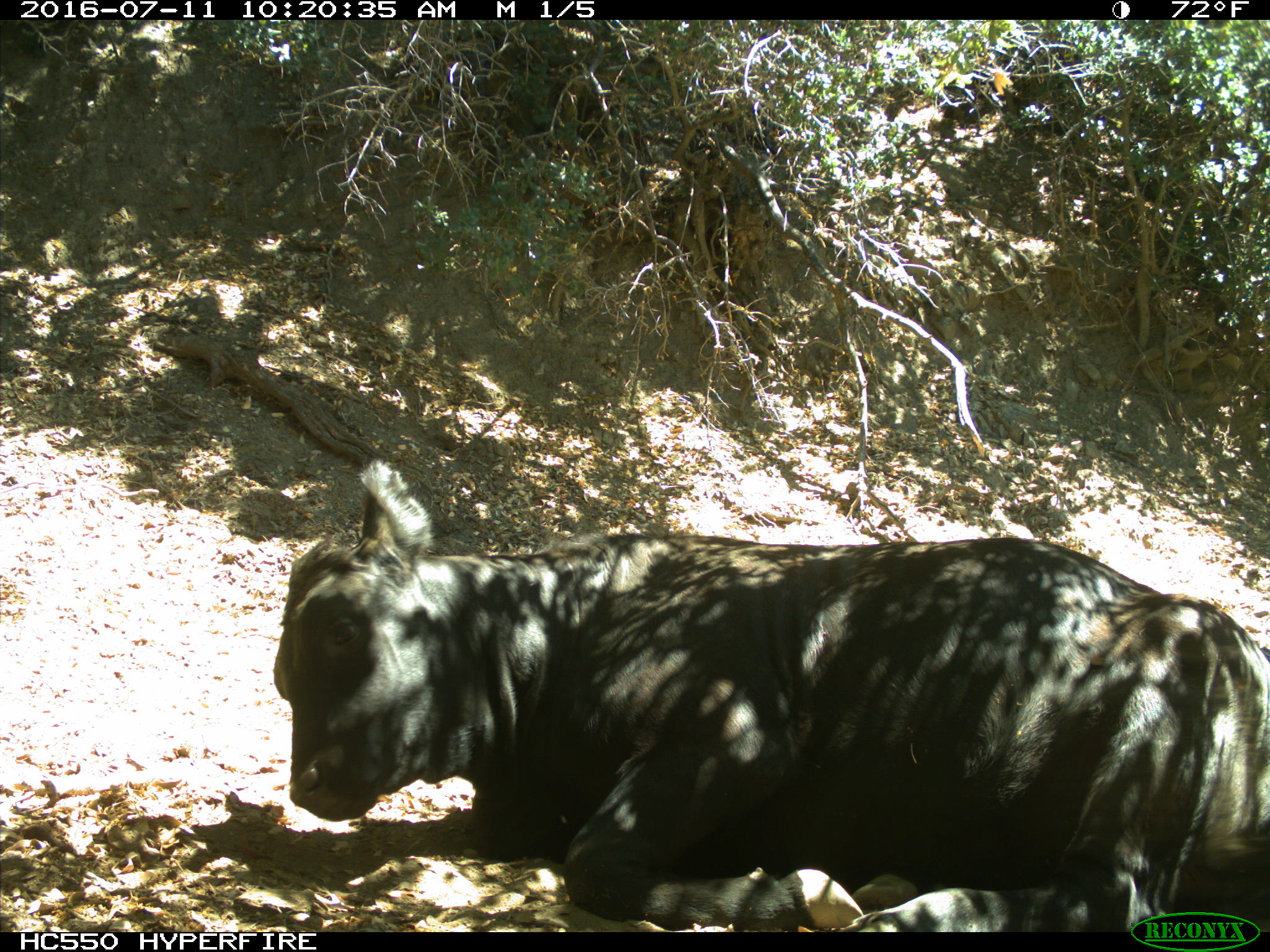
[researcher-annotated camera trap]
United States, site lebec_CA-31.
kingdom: Animalia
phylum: Chordata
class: Mammalia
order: Artiodactyla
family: Bovidae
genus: Bos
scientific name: Bos taurus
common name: domestic cow